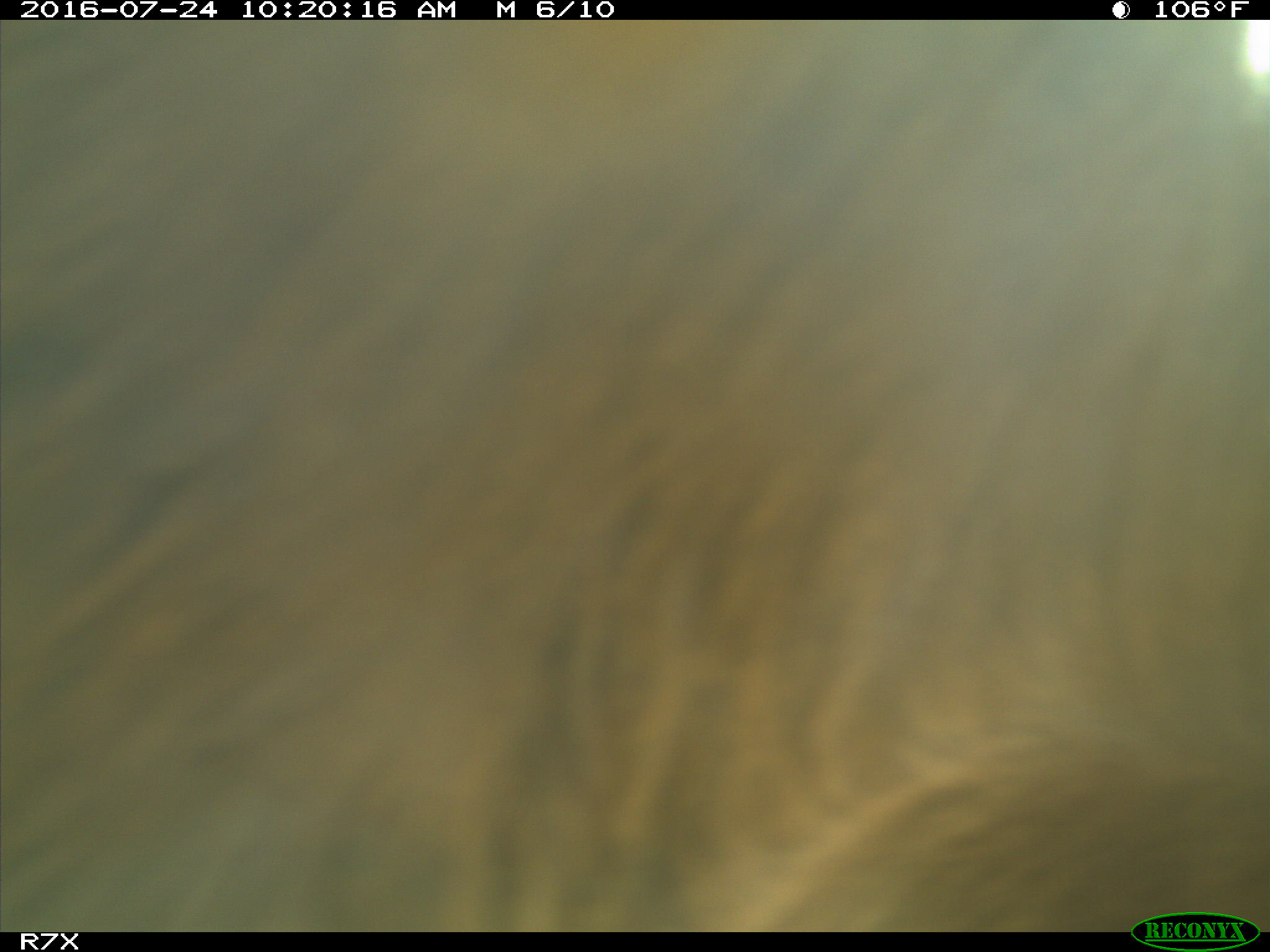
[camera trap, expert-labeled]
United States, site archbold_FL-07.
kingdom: Animalia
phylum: Chordata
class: Mammalia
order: Artiodactyla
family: Bovidae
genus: Bos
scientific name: Bos taurus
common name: domestic cow